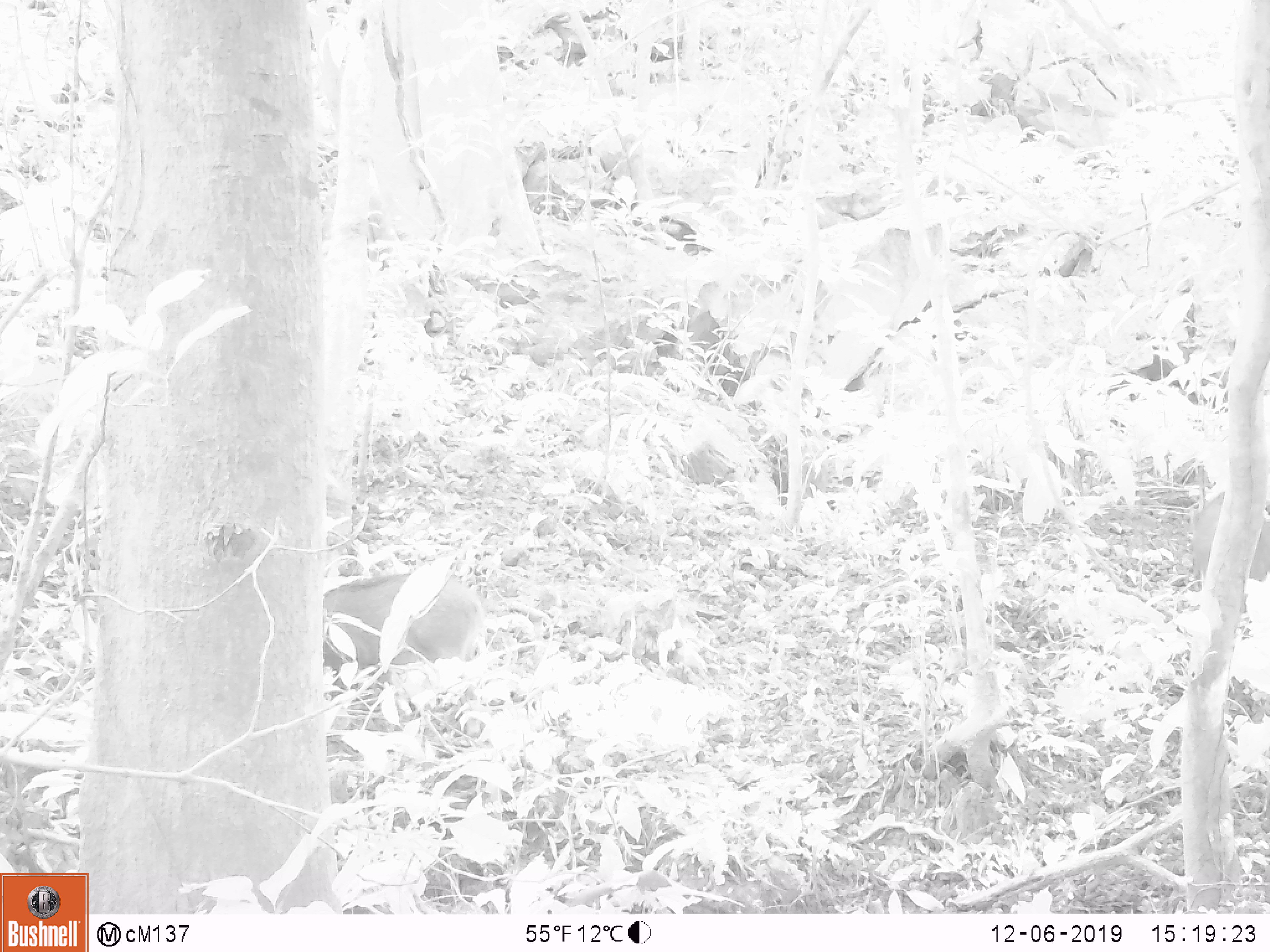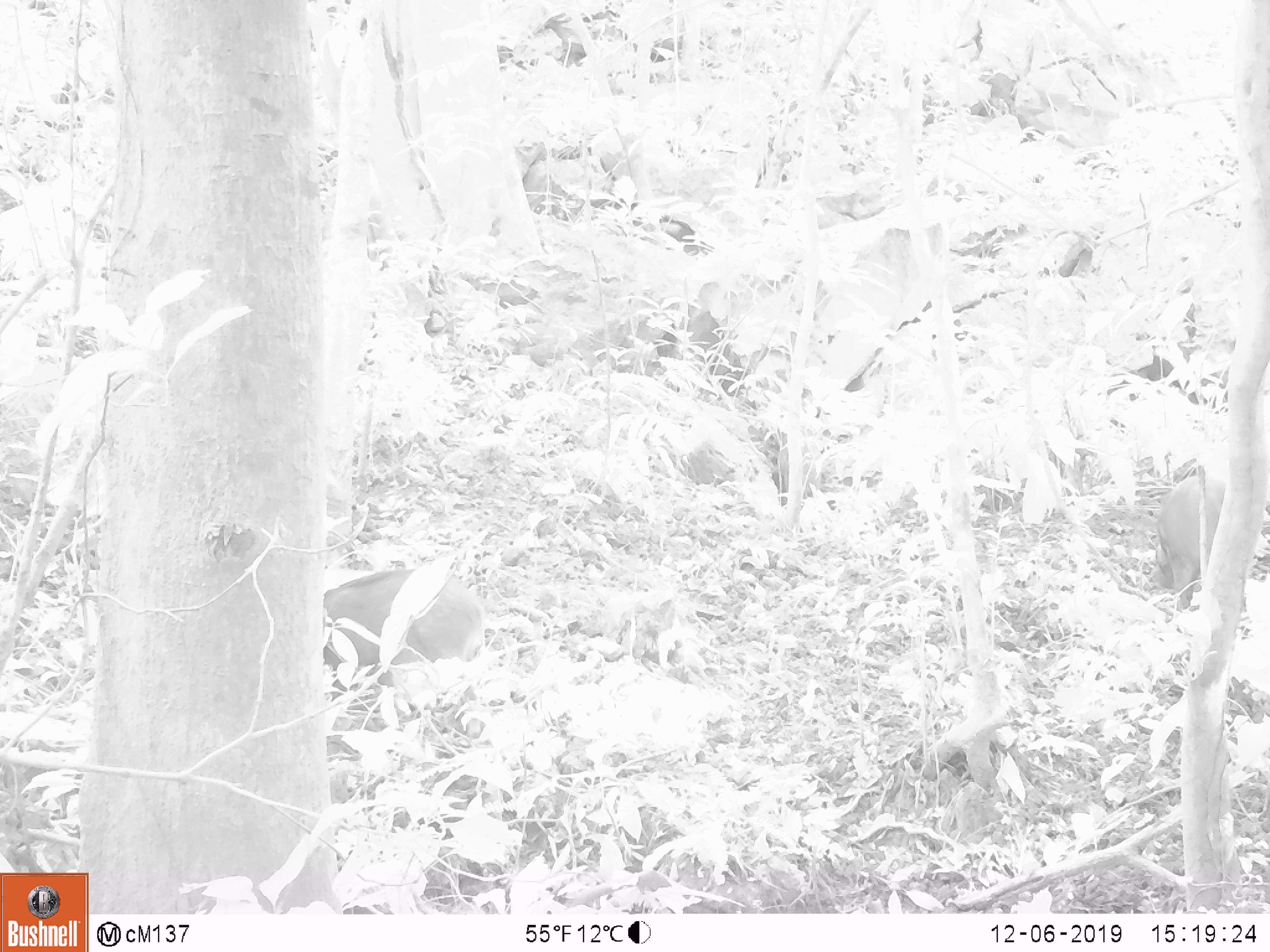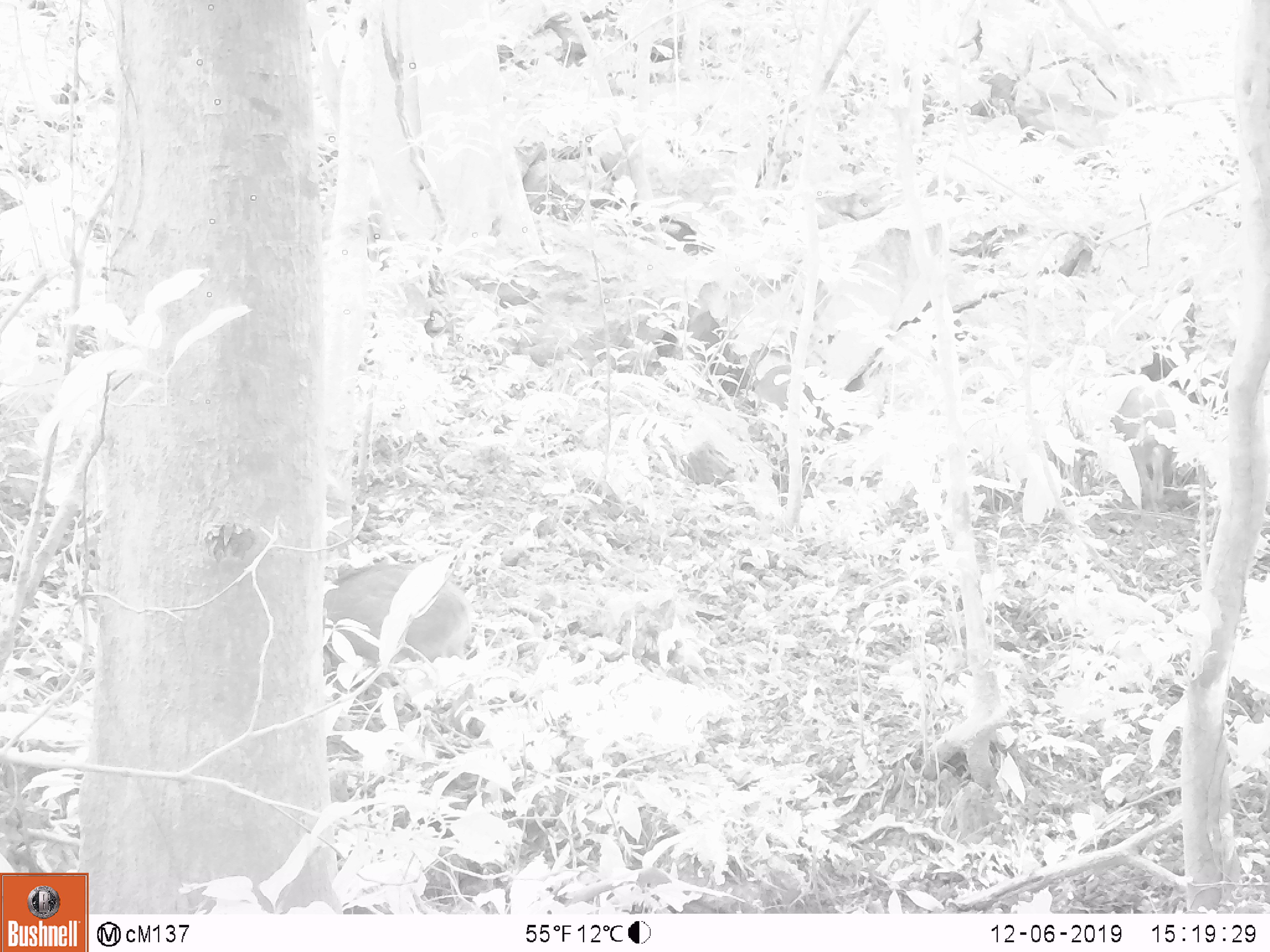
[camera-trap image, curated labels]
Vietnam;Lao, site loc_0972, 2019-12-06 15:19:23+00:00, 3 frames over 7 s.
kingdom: Animalia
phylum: Chordata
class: Mammalia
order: Artiodactyla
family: Suidae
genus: Sus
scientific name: Sus scrofa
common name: eurasian wild pig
Eurasian wild pig (Sus scrofa). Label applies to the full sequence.